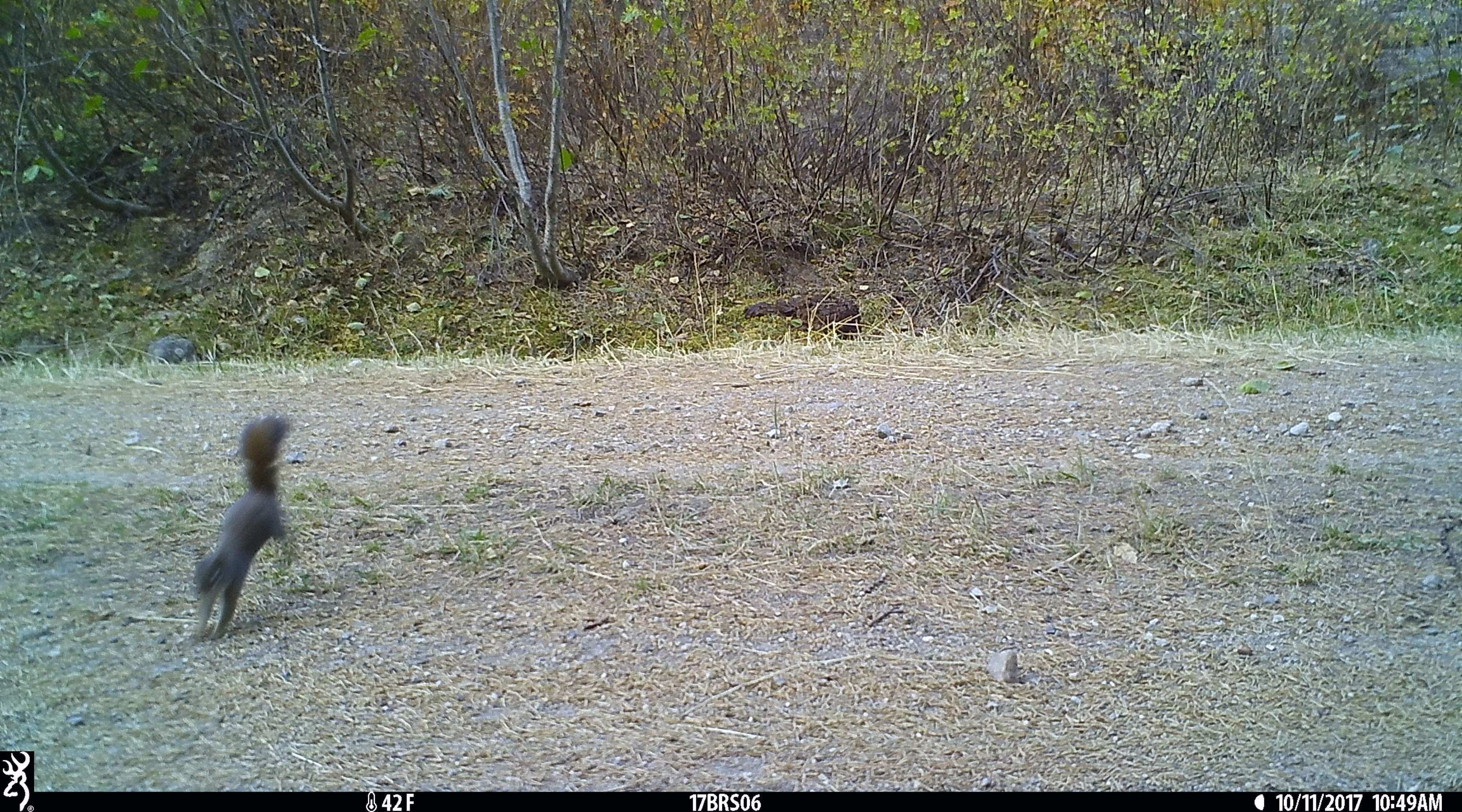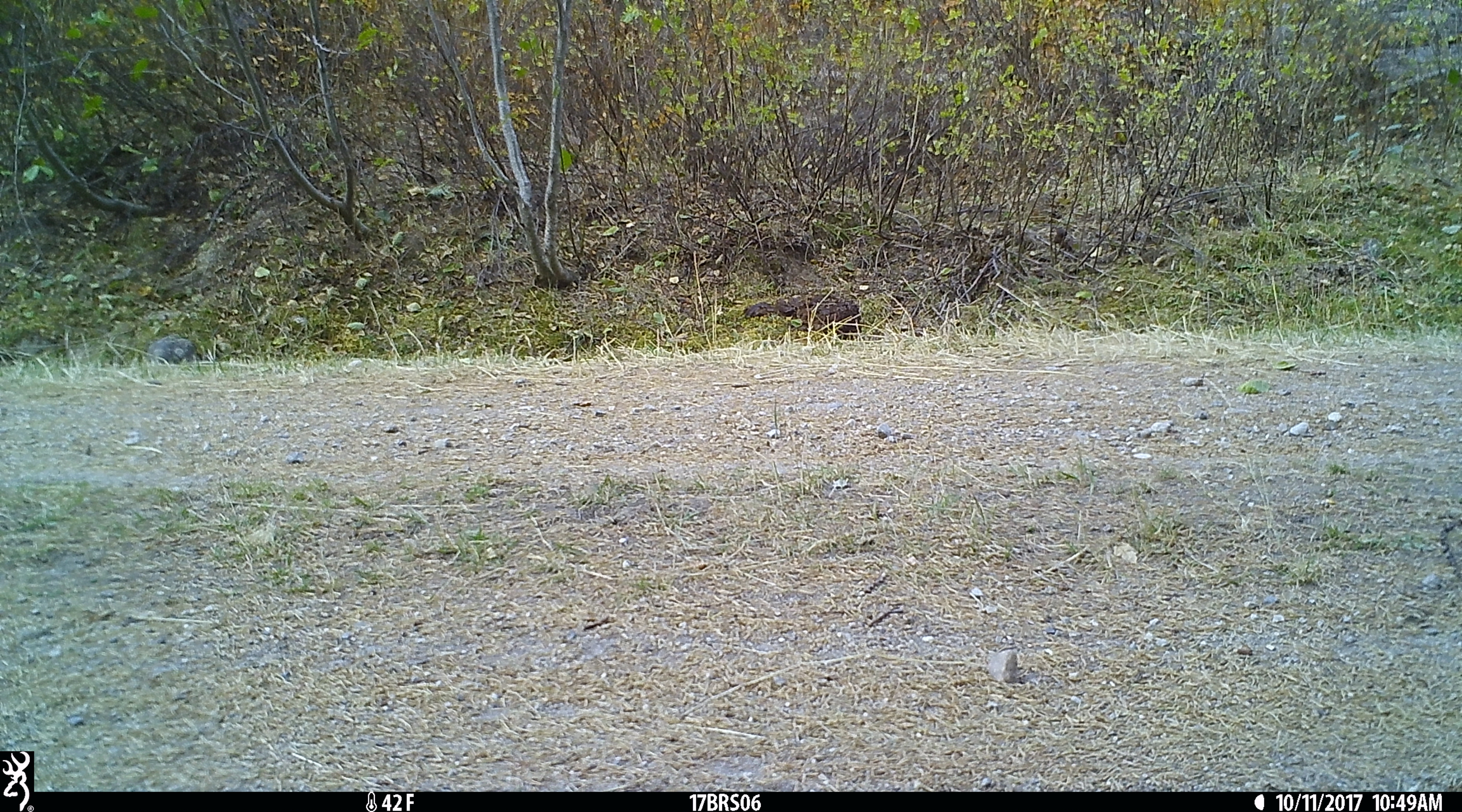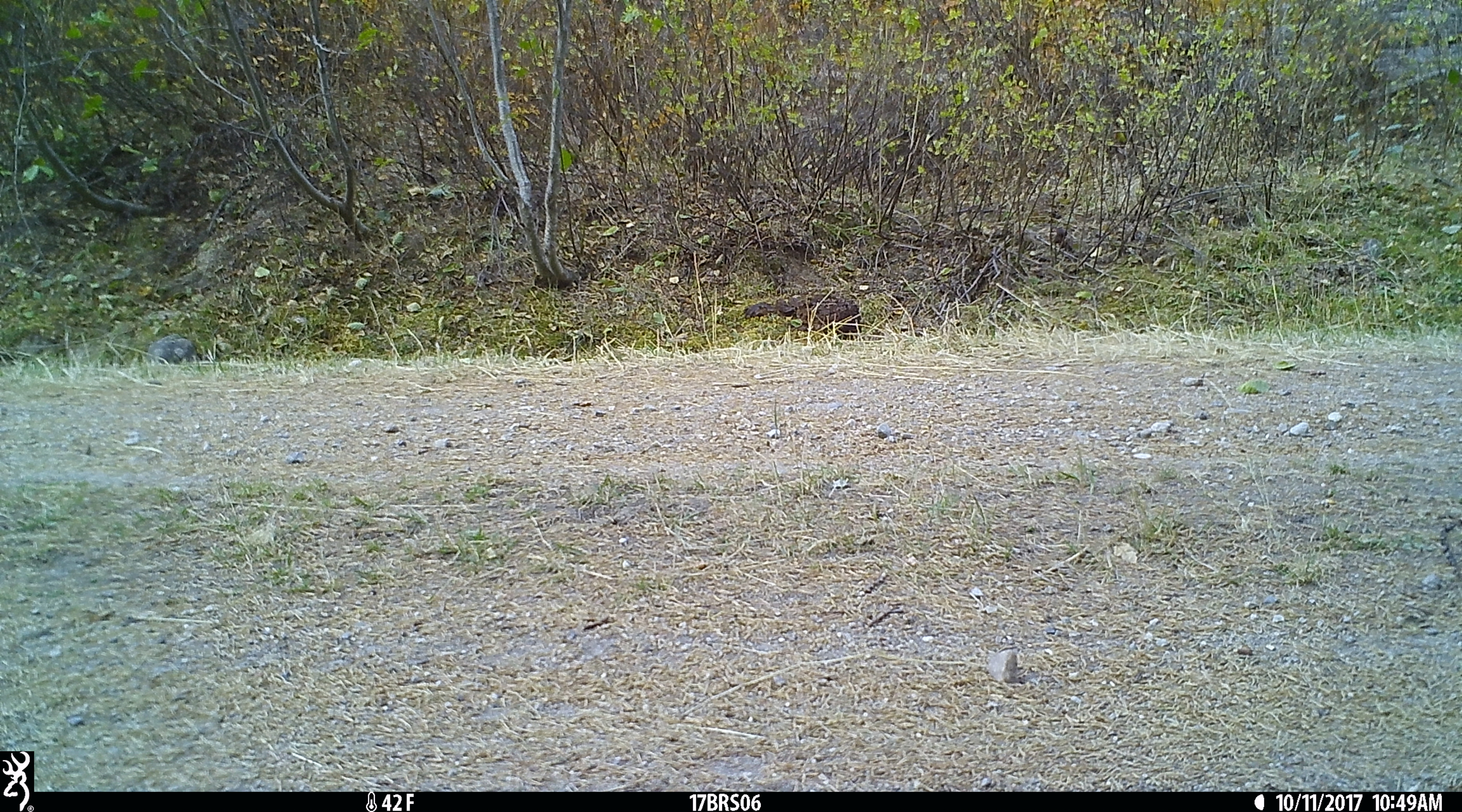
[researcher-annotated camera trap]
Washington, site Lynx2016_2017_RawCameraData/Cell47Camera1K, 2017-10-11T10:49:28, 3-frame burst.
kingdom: Animalia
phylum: Chordata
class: Mammalia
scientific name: Mammalia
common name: small mammal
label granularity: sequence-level